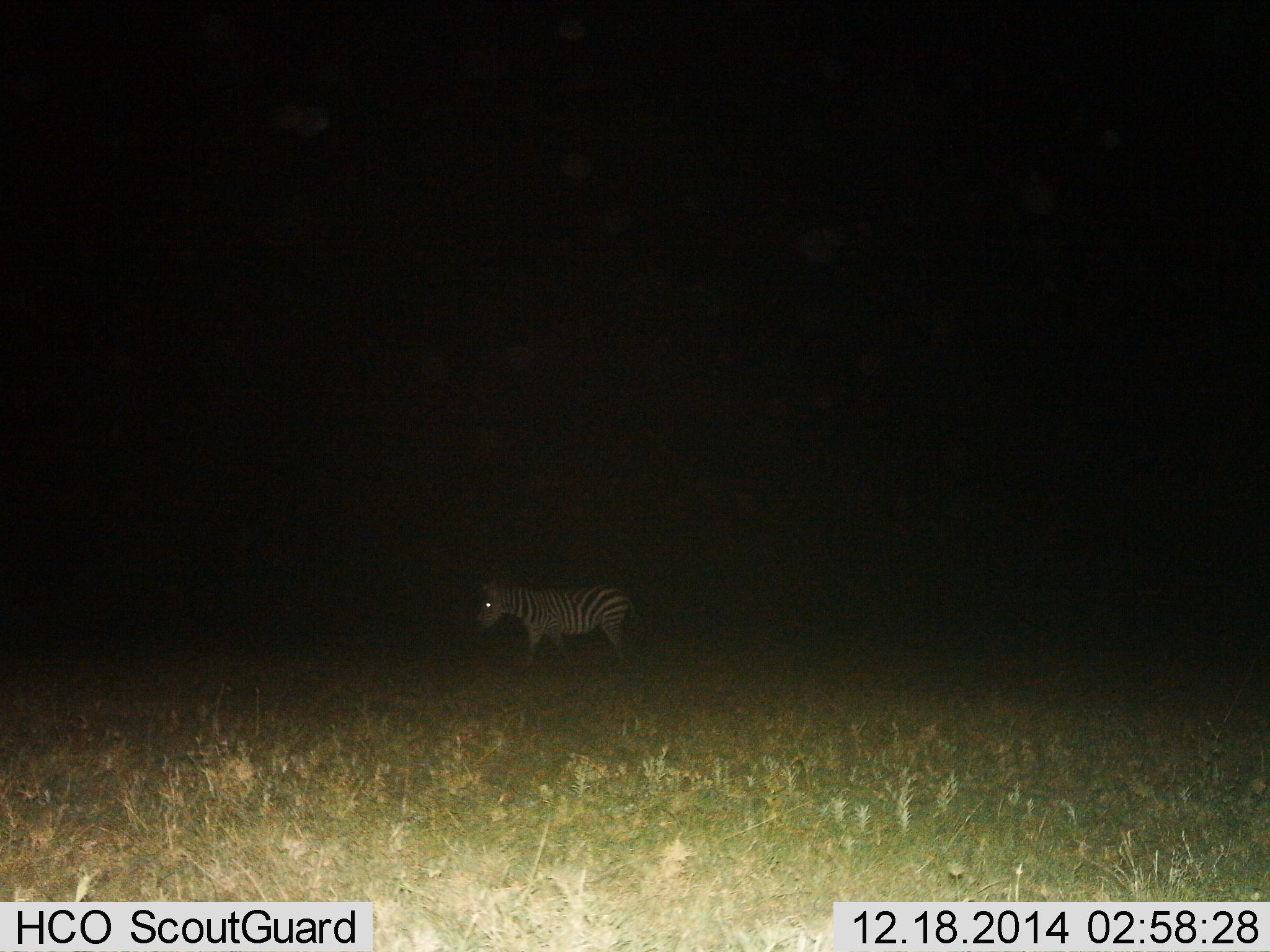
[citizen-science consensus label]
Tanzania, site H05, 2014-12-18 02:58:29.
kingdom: Animalia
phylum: Chordata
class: Mammalia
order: Perissodactyla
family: Equidae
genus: Equus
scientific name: Equus quagga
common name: plains zebra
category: zebra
Zebra (plains zebra) (Equus quagga), count 1. Behavior (volunteer vote fractions): standing 40%, resting 0%, moving 60%, interacting 0%. Young present (vote fraction): 0%. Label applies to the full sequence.